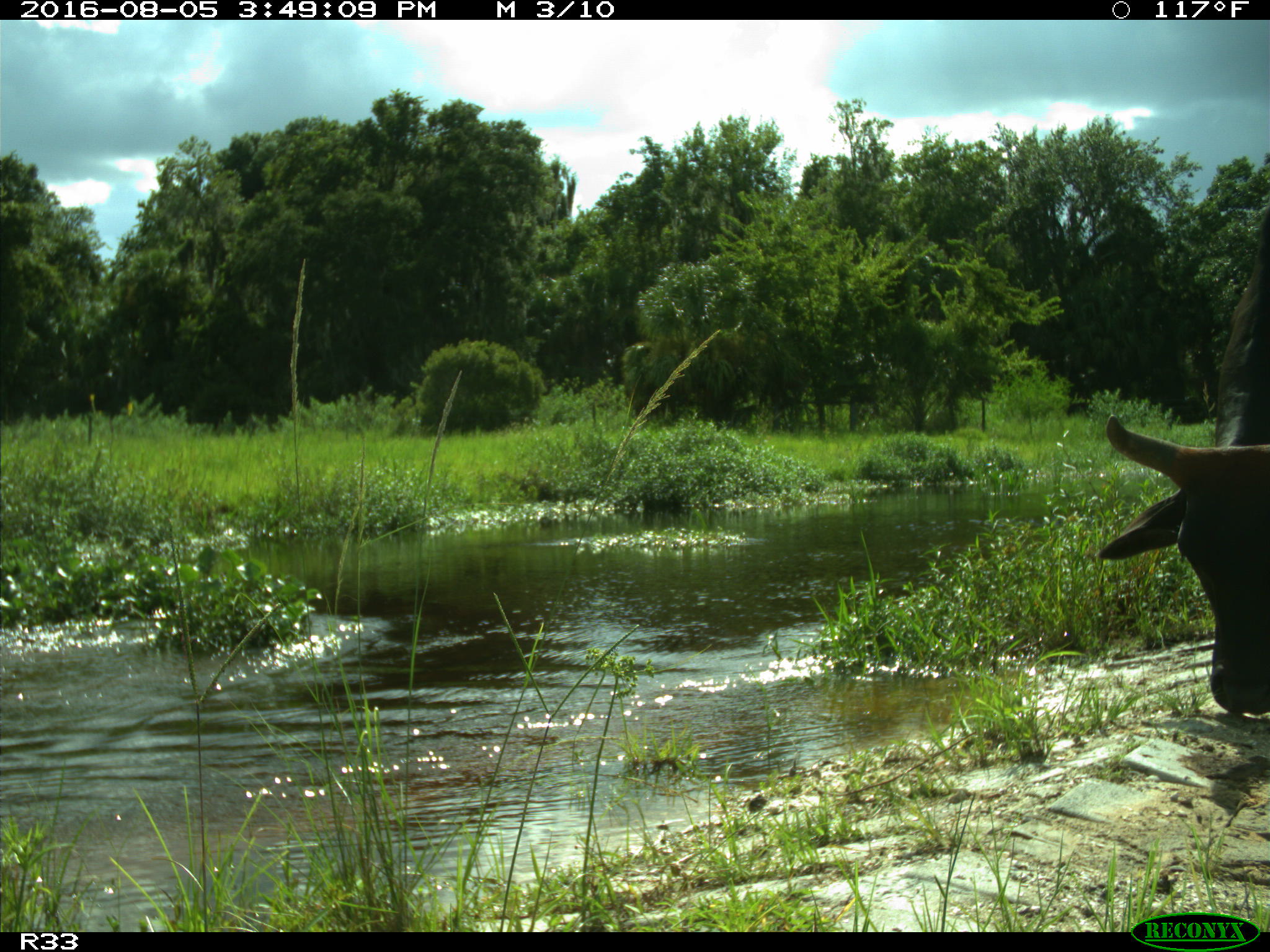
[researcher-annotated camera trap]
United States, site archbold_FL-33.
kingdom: Animalia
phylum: Chordata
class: Mammalia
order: Artiodactyla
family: Bovidae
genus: Bos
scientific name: Bos taurus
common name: domestic cow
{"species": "Bos taurus (domestic cow)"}